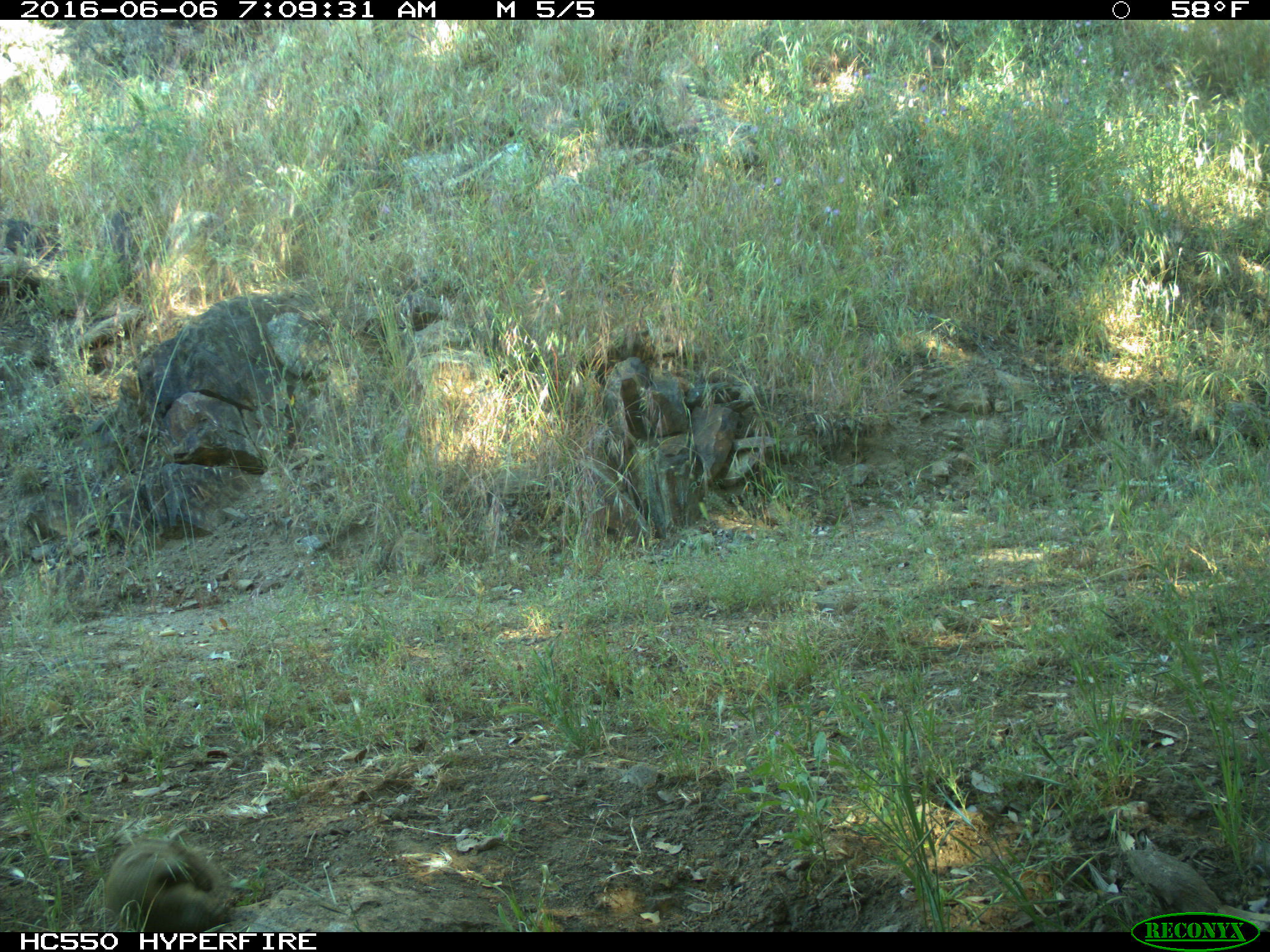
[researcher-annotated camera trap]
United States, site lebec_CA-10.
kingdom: Animalia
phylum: Chordata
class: Mammalia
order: Rodentia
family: Sciuridae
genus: Otospermophilus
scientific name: Otospermophilus beecheyi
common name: california ground squirrel